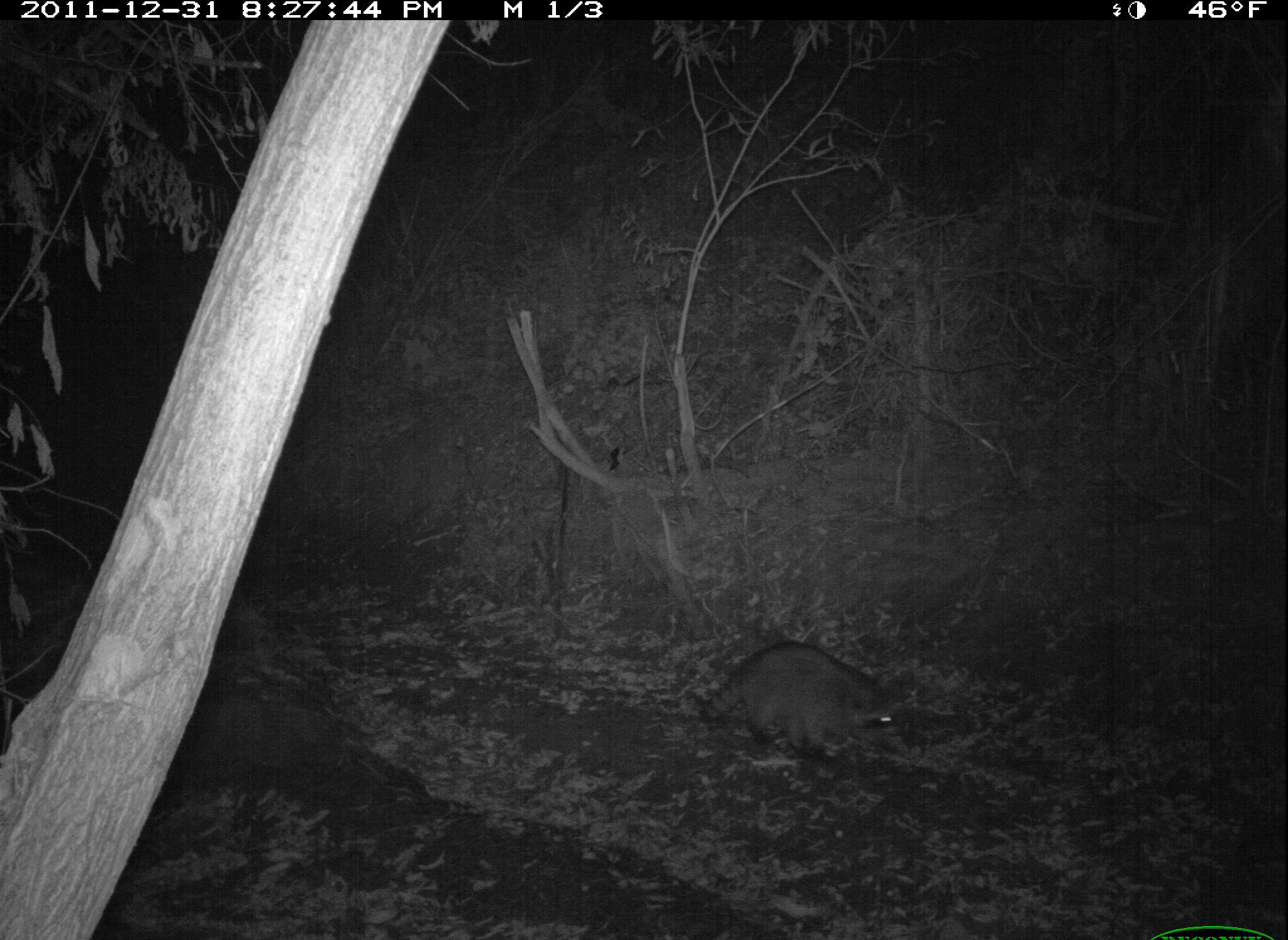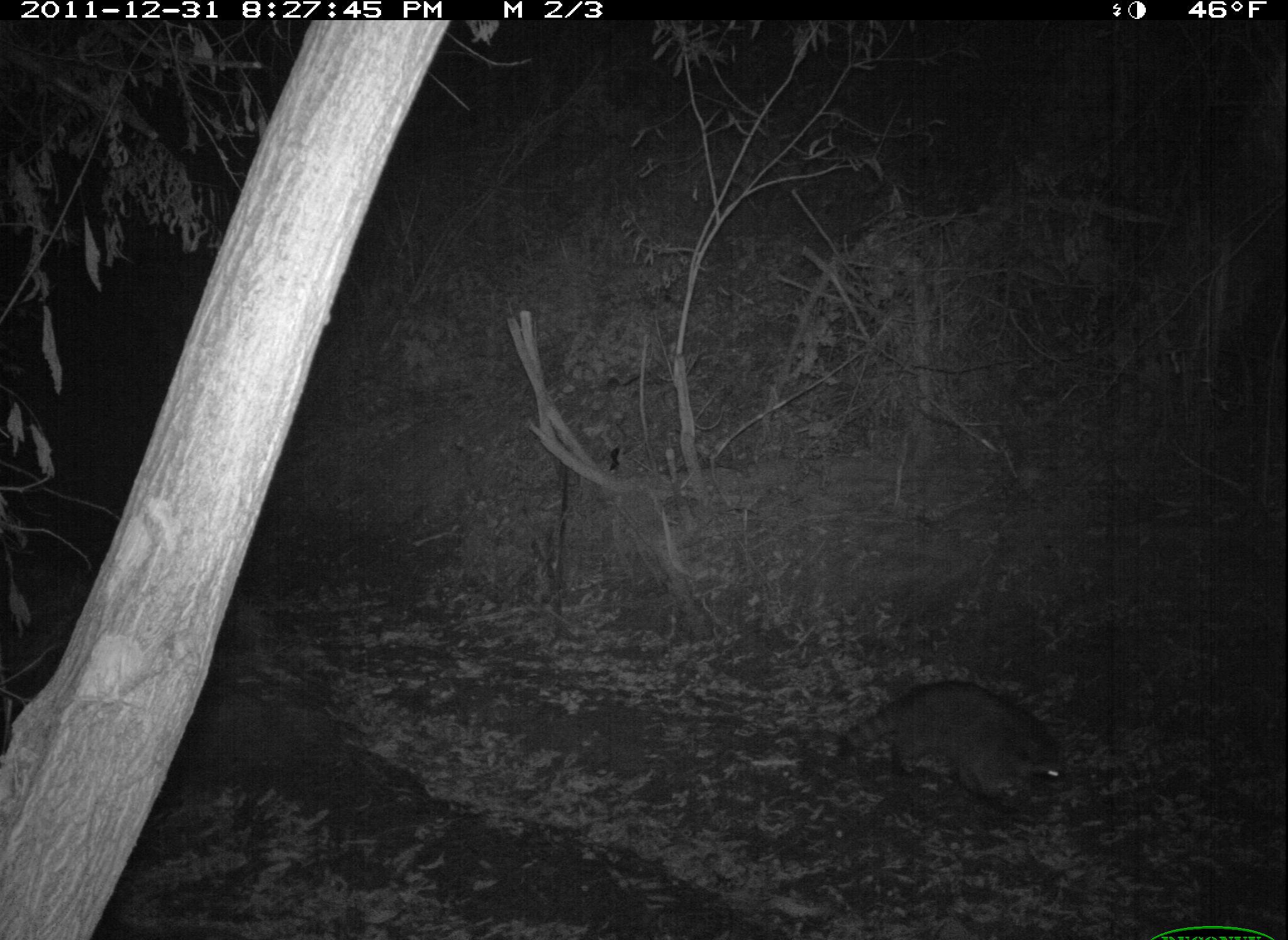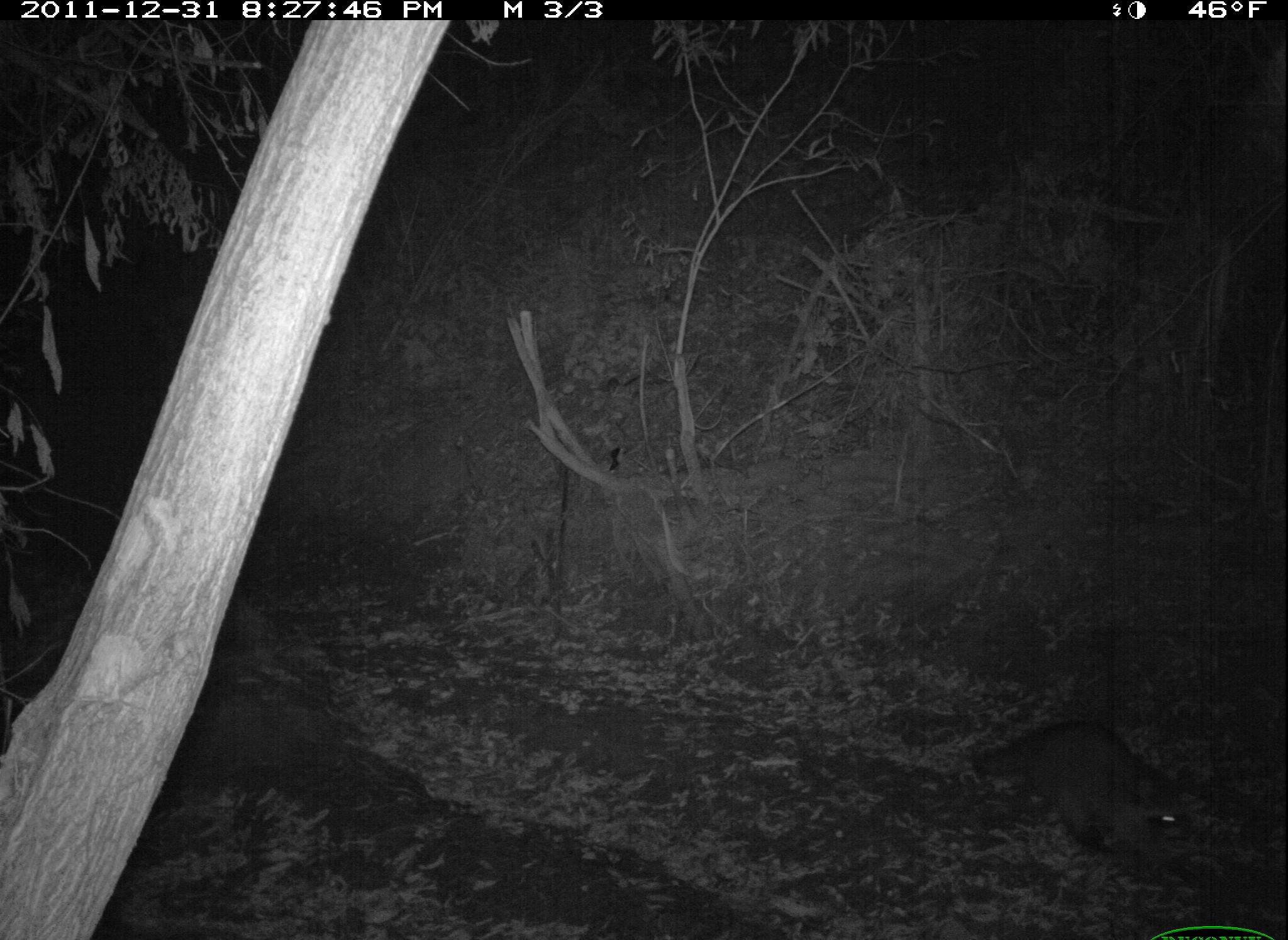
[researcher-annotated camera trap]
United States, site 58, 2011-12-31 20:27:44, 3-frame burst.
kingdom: Animalia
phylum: Chordata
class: Mammalia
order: Carnivora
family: Procyonidae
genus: Procyon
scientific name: Procyon lotor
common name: raccoon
Raccoon (Procyon lotor).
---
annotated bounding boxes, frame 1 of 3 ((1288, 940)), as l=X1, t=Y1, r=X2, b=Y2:
raccoon: l=697, t=641, r=901, b=763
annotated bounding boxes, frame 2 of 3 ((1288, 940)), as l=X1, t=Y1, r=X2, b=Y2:
raccoon: l=835, t=681, r=1064, b=810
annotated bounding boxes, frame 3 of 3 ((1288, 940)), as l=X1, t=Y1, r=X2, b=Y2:
raccoon: l=970, t=720, r=1201, b=861